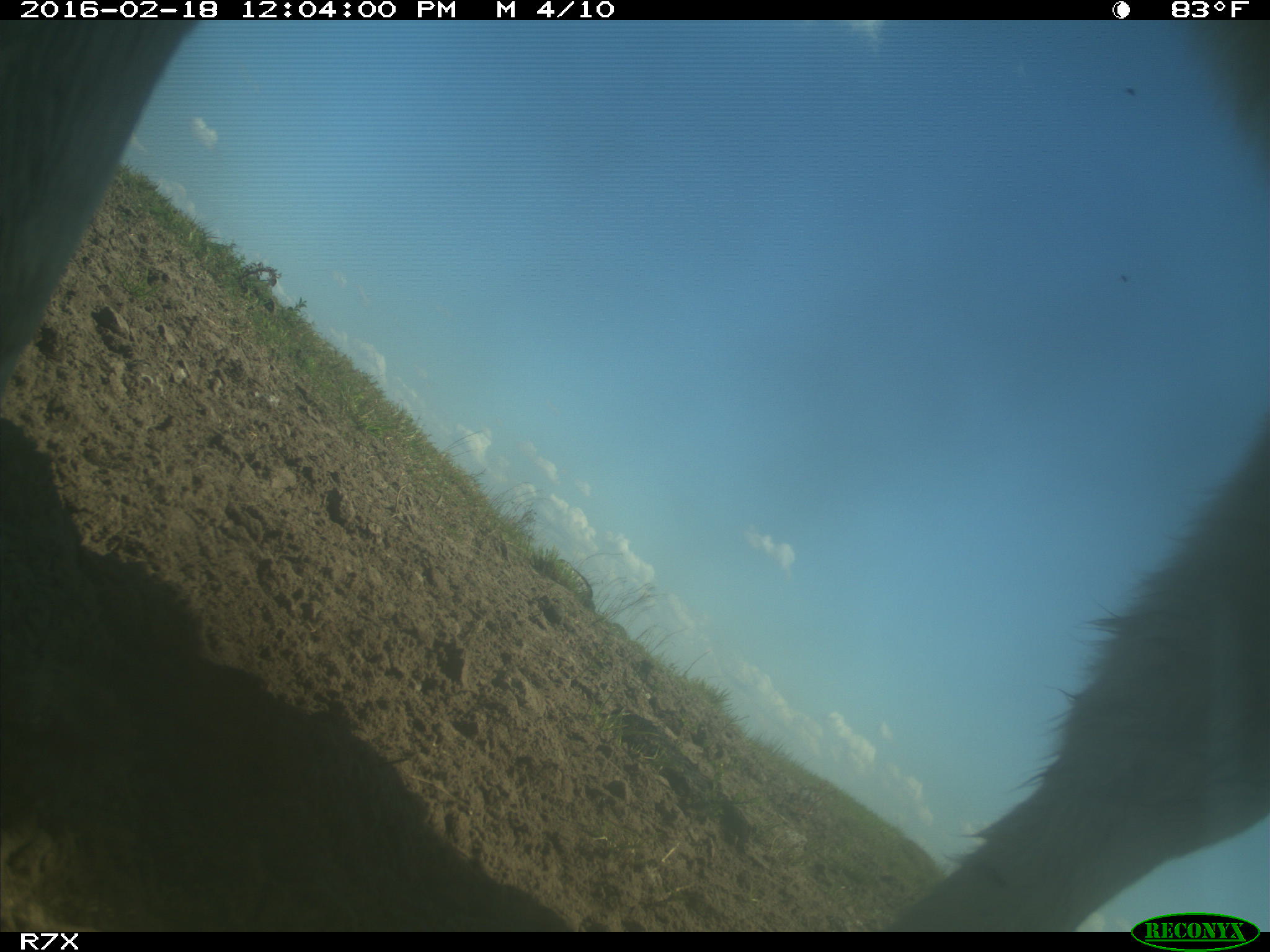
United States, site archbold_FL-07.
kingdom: Animalia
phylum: Chordata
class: Mammalia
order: Artiodactyla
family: Bovidae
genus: Bos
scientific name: Bos taurus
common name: domestic cow